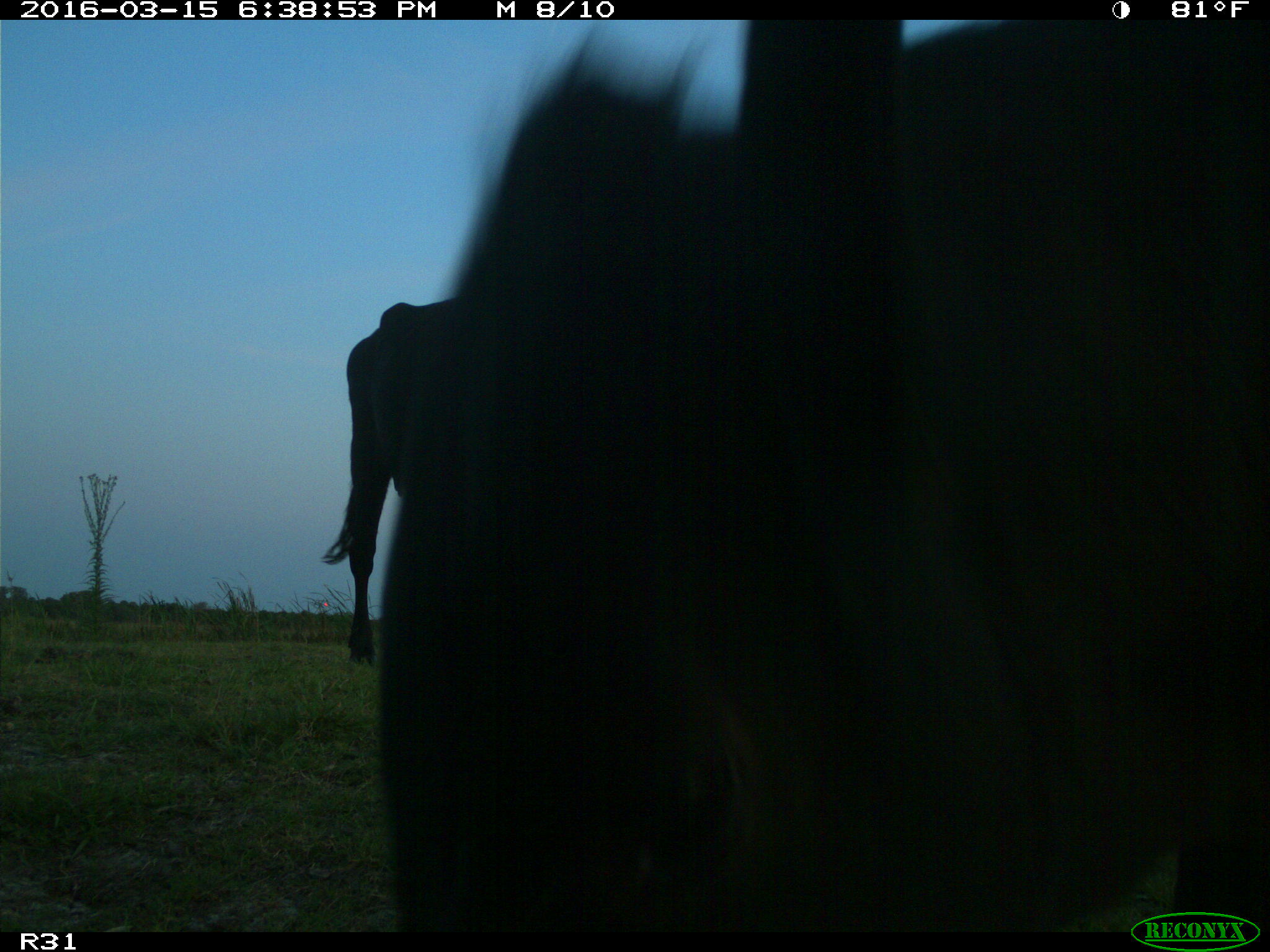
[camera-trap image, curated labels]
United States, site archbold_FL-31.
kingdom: Animalia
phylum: Chordata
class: Mammalia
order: Artiodactyla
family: Bovidae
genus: Bos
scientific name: Bos taurus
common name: domestic cow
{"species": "Bos taurus (domestic cow)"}